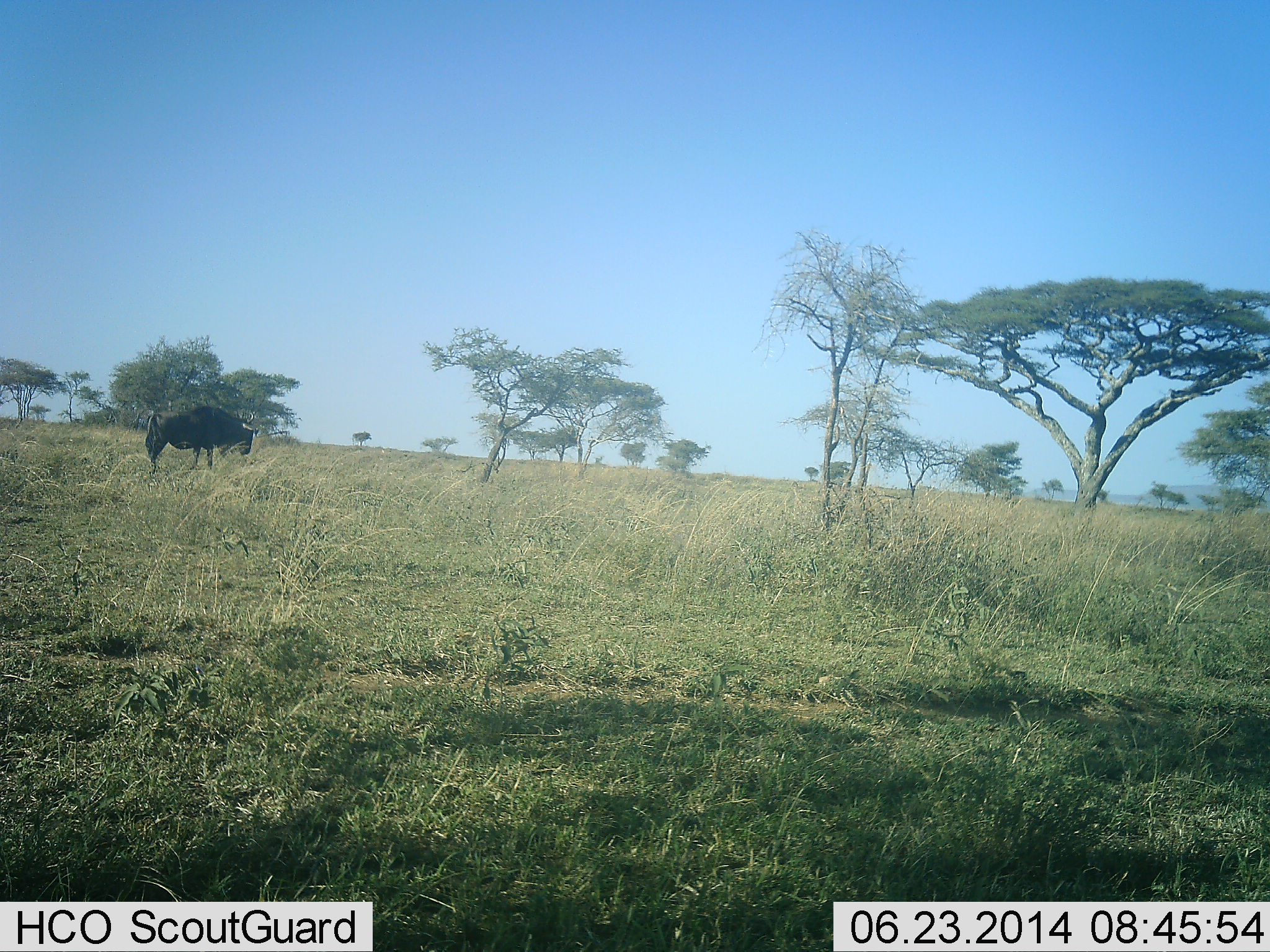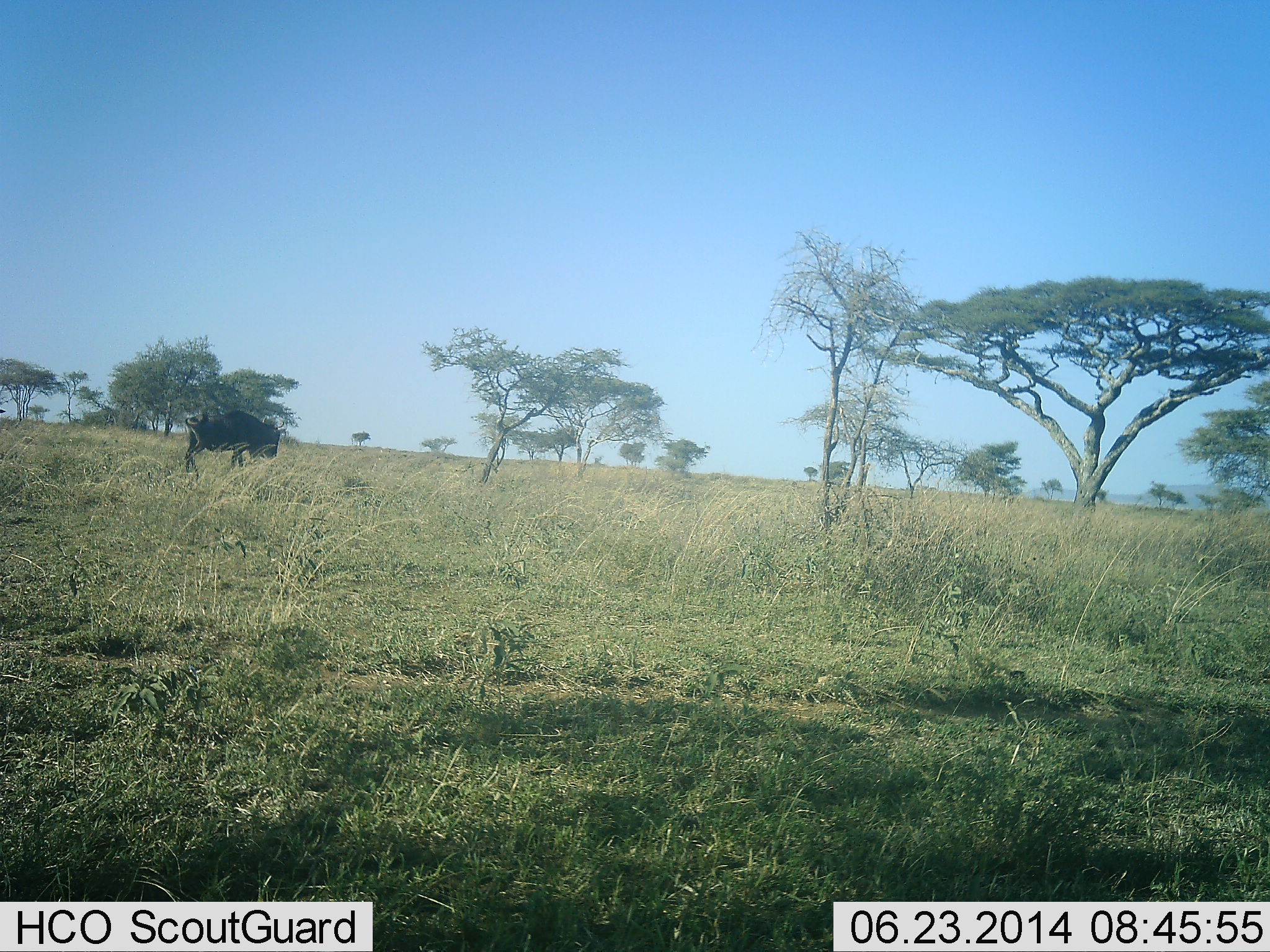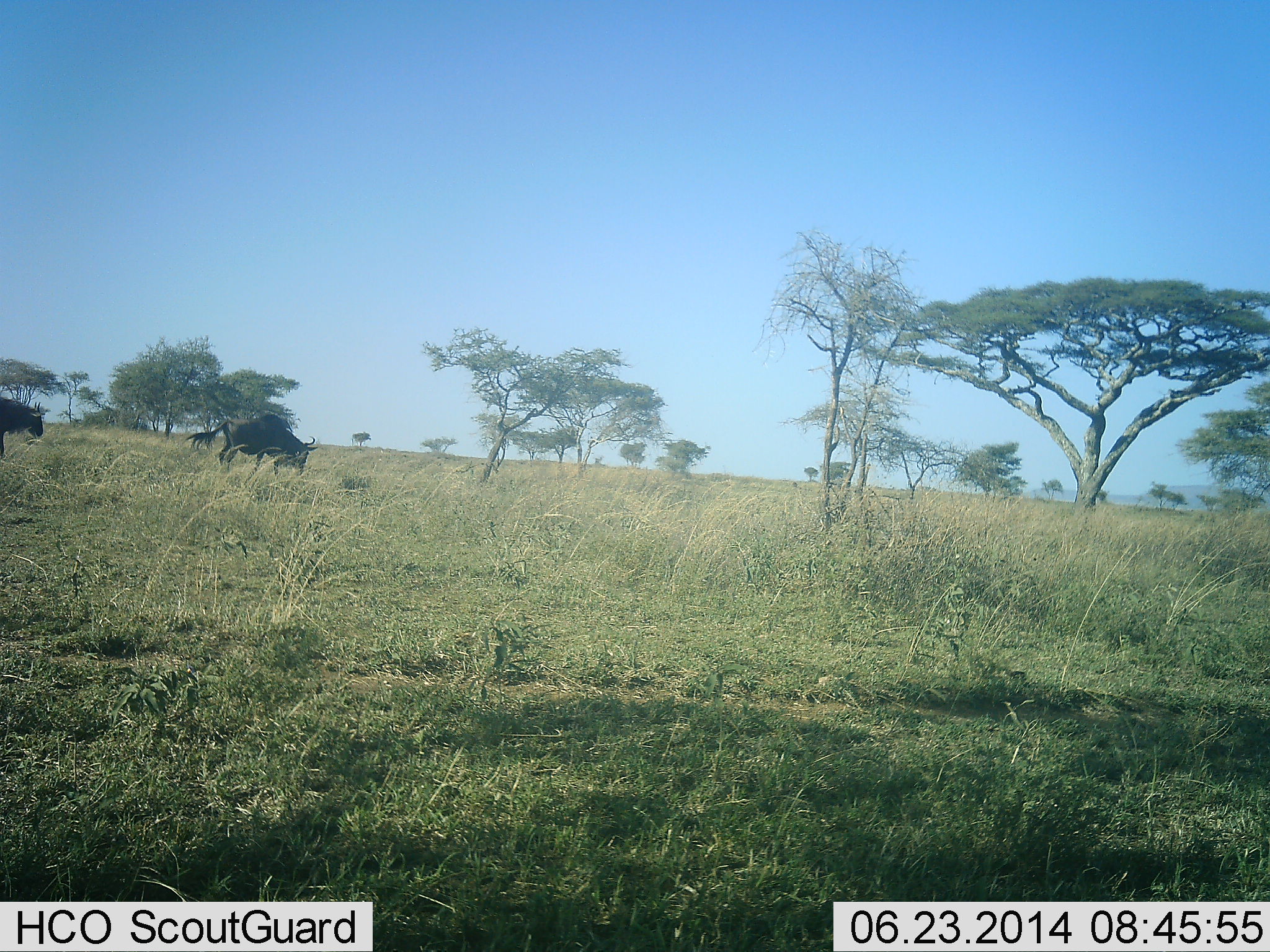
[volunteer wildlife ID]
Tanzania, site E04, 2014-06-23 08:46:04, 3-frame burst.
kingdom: Animalia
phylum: Chordata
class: Mammalia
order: Artiodactyla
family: Bovidae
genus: Connochaetes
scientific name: Connochaetes taurinus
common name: blue wildebeest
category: wildebeest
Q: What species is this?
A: Wildebeest (blue wildebeest) (Connochaetes taurinus).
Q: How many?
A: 2.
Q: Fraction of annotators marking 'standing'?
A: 10%.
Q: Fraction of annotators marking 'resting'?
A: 0%.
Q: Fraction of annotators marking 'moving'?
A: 90%.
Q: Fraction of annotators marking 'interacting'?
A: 0%.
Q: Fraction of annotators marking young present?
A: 0%.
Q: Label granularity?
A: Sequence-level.